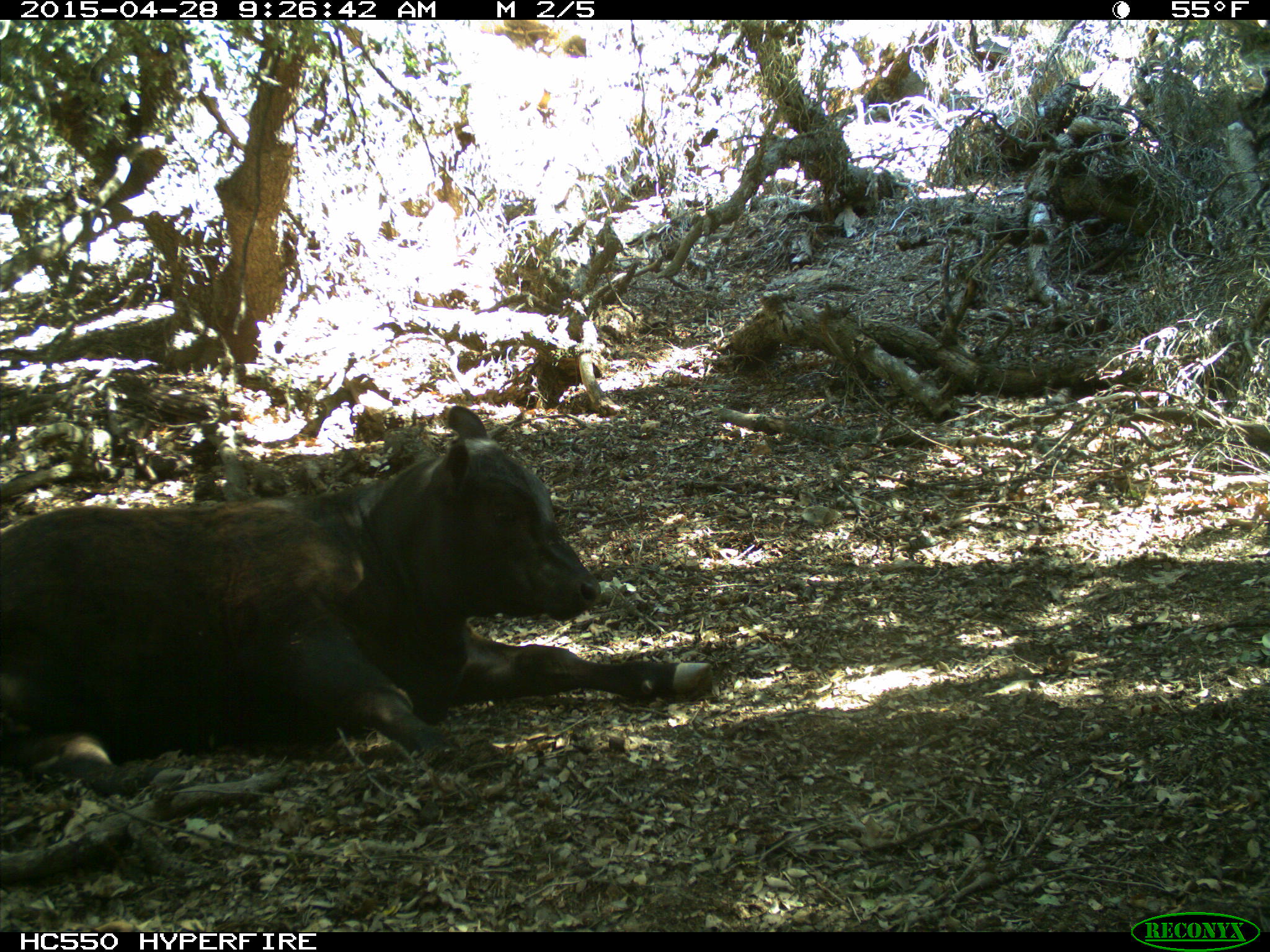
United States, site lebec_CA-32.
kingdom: Animalia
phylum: Chordata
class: Mammalia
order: Artiodactyla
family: Bovidae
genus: Bos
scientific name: Bos taurus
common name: domestic cow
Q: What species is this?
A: Bos taurus (domestic cow).